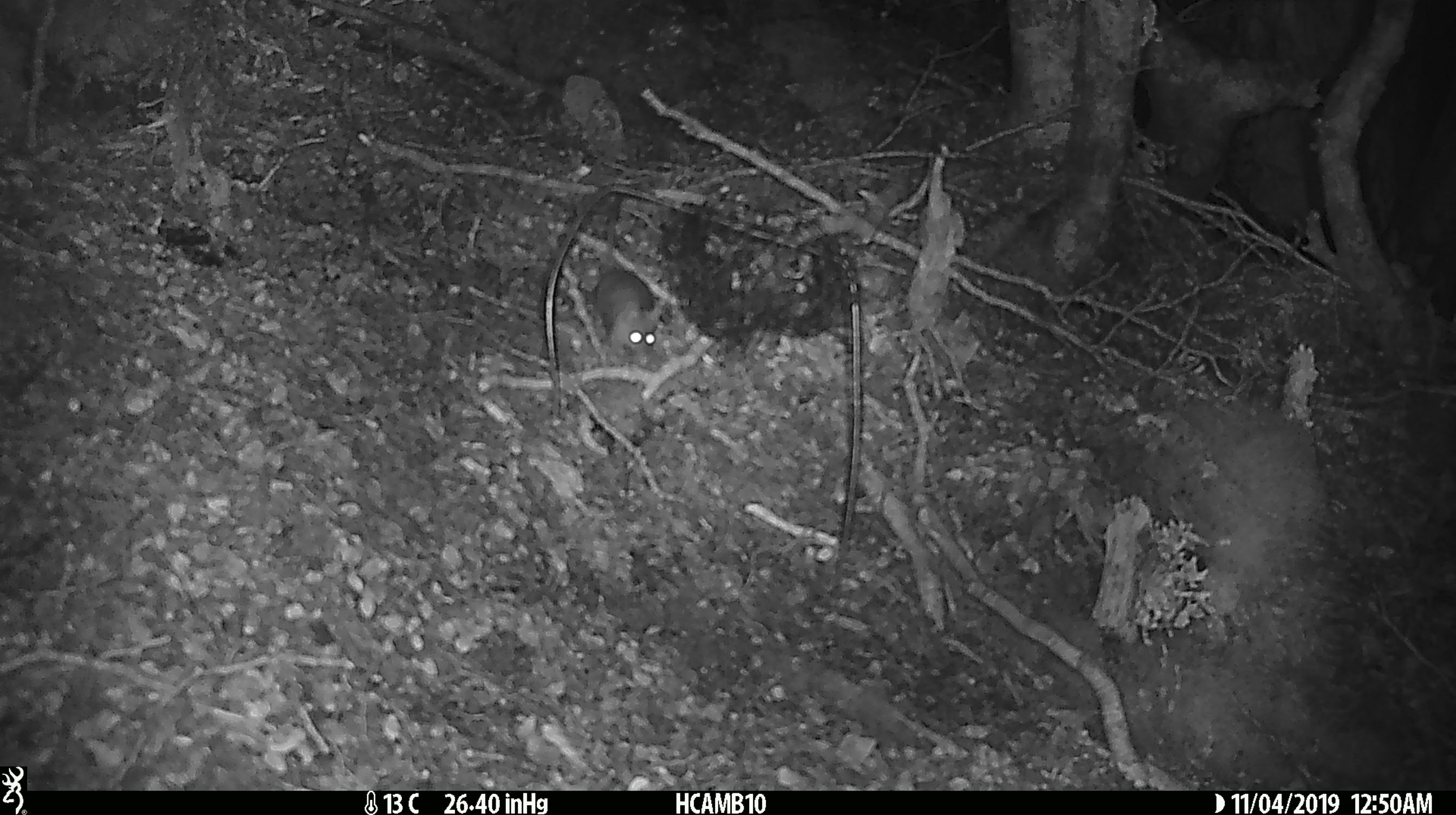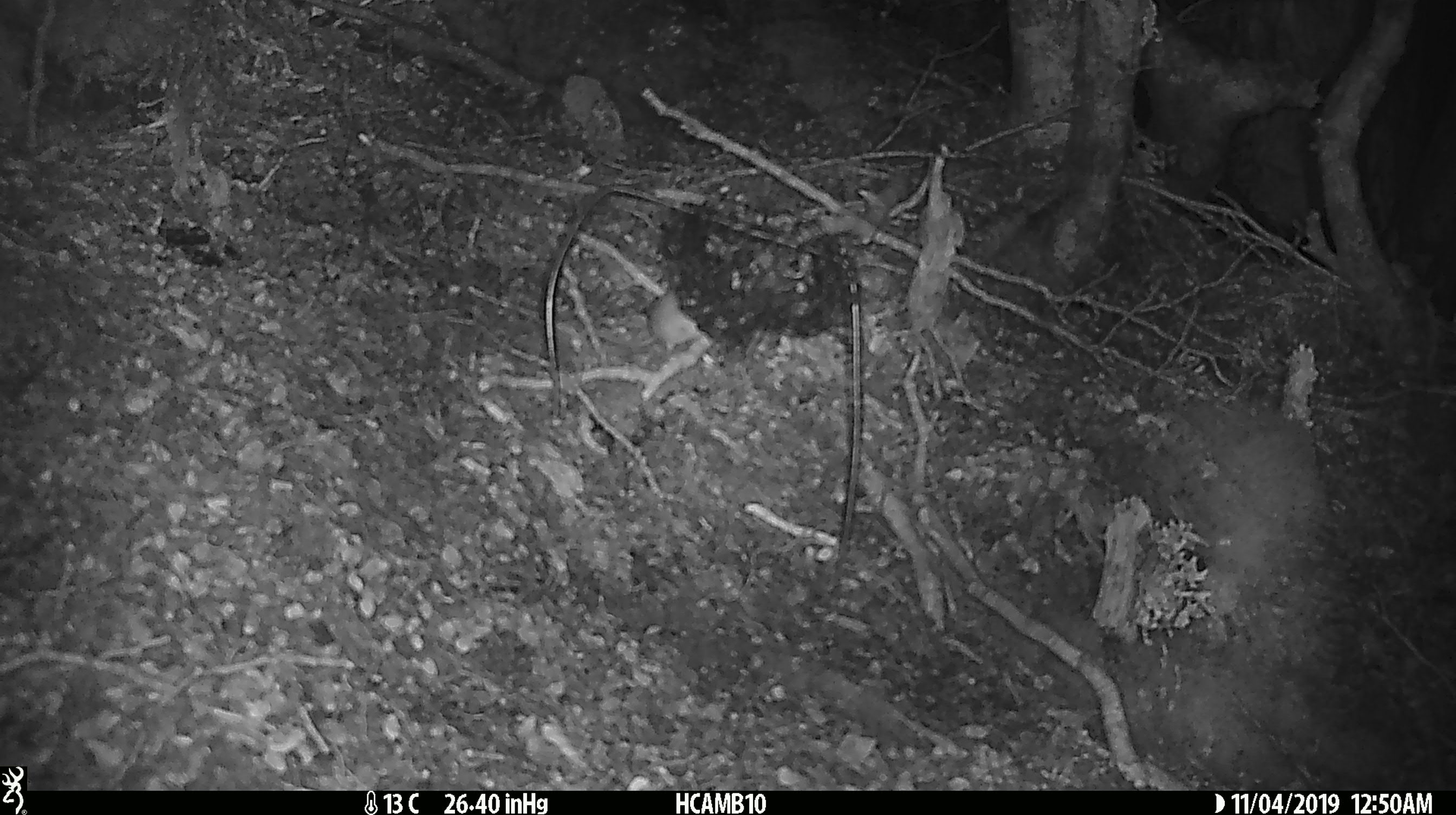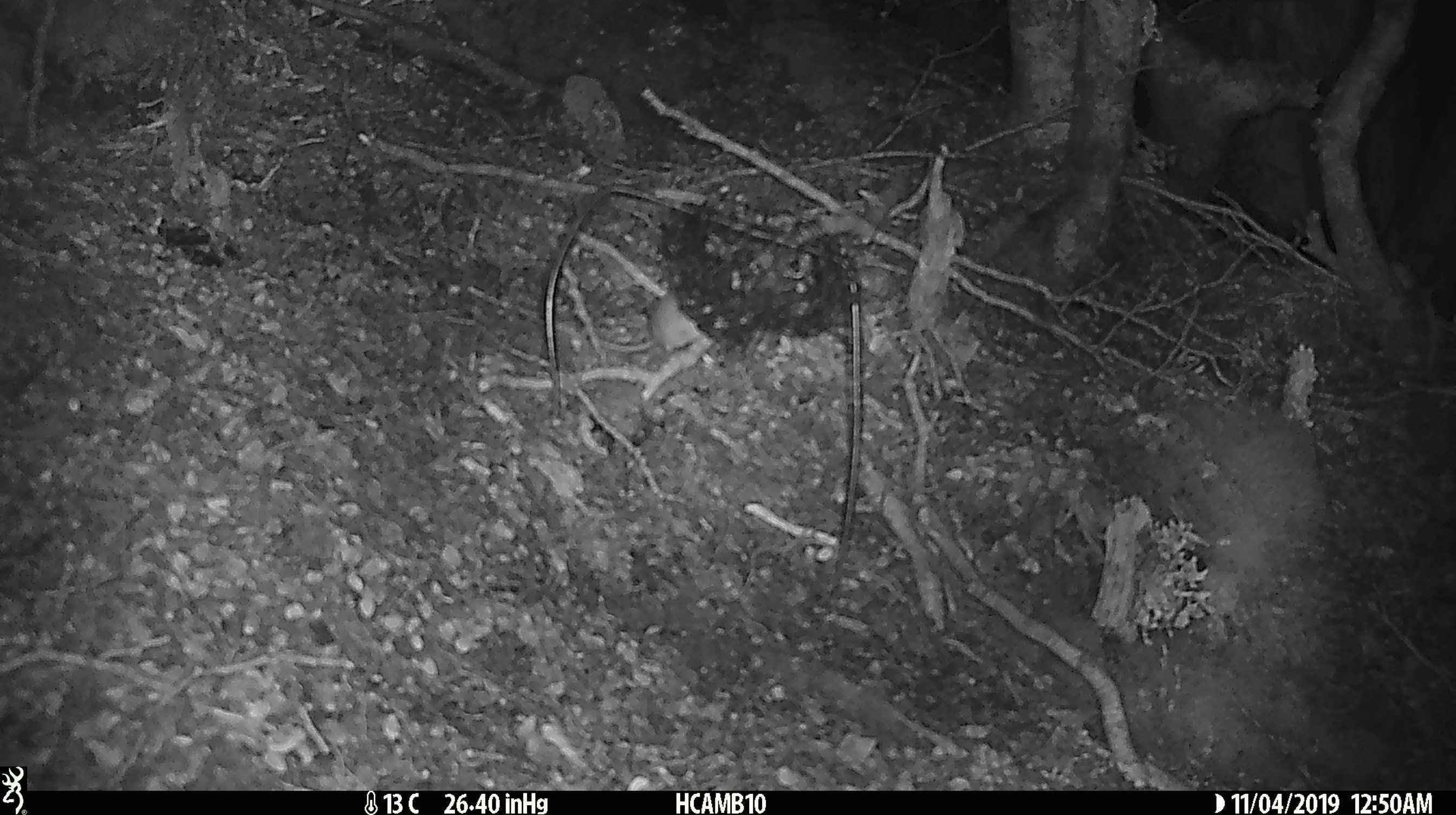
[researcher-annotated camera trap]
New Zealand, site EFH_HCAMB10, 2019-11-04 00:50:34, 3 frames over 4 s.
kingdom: Animalia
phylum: Chordata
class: Mammalia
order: Rodentia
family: Muridae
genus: Mus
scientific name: Mus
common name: mouse